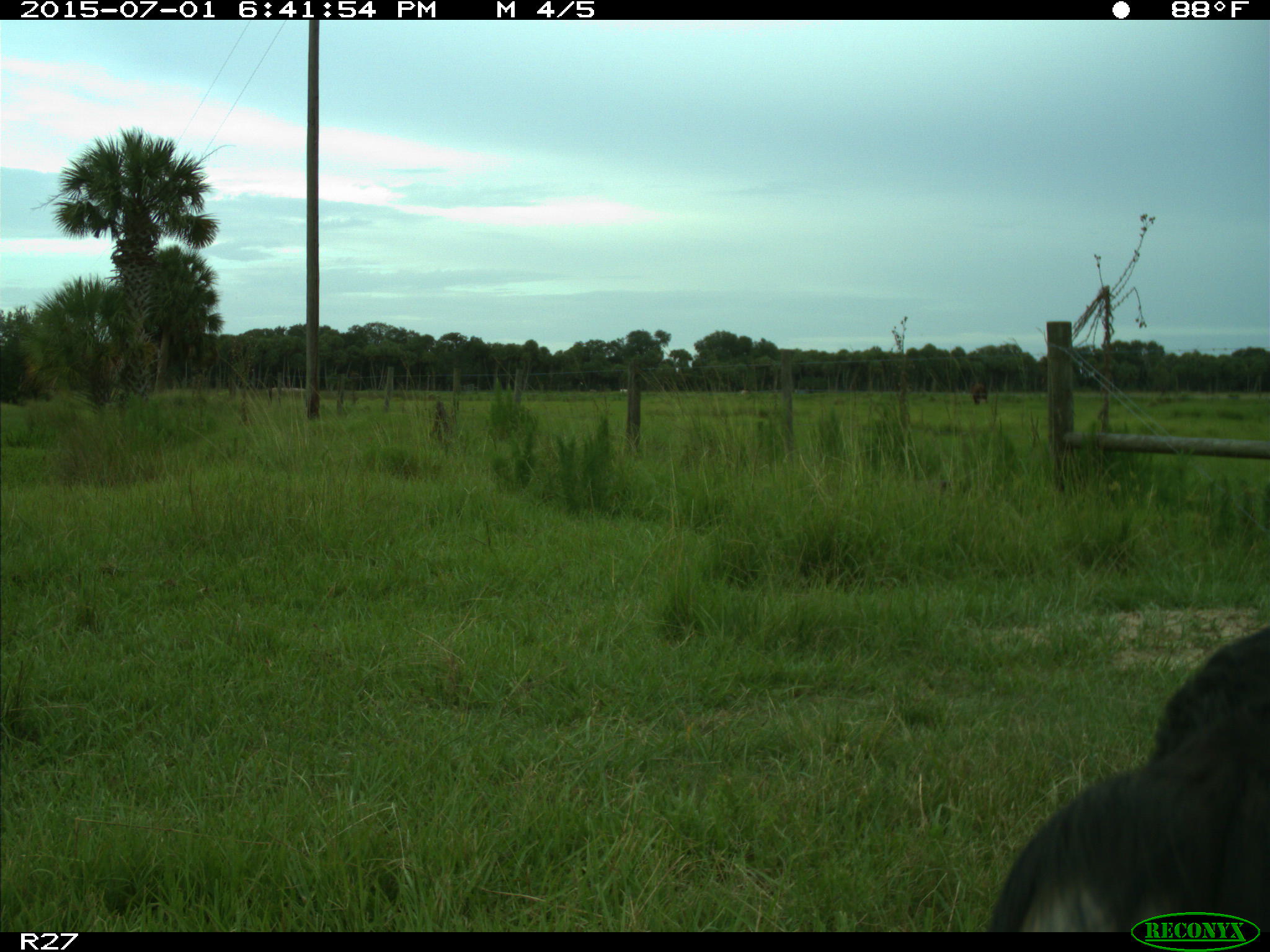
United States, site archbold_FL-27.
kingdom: Animalia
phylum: Chordata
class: Mammalia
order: Artiodactyla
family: Bovidae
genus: Bos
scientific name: Bos taurus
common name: domestic cow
Bos taurus (domestic cow).